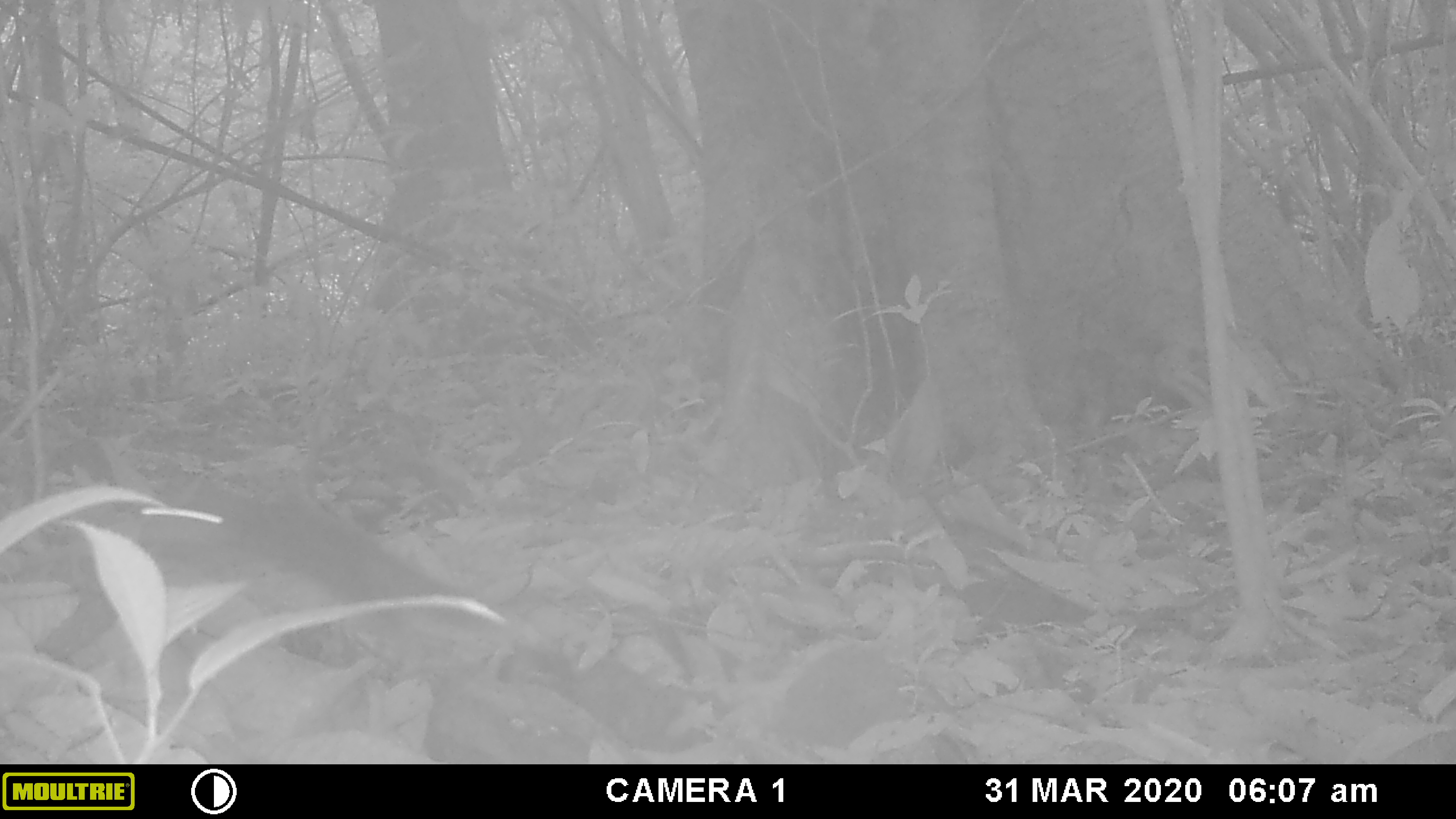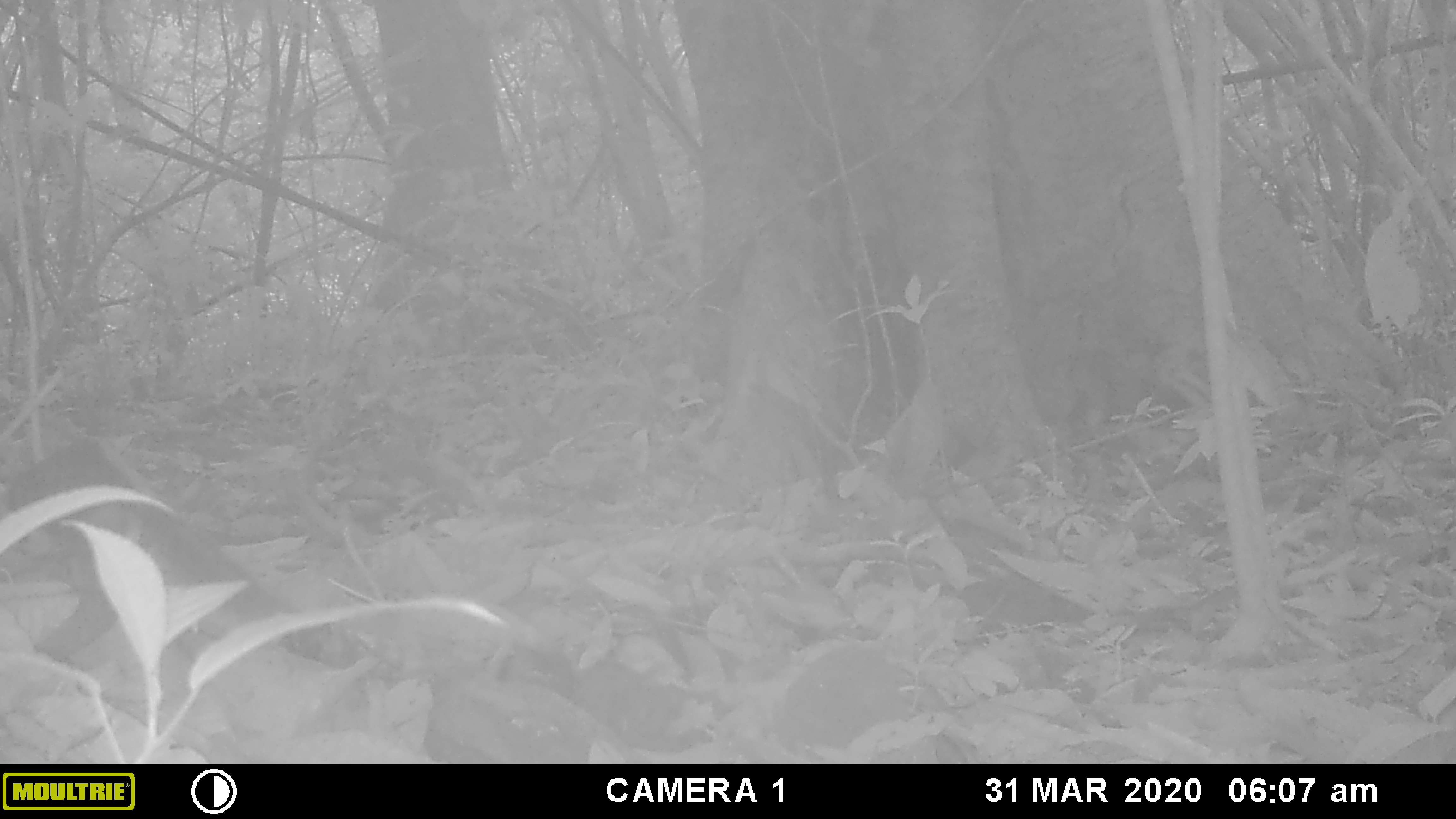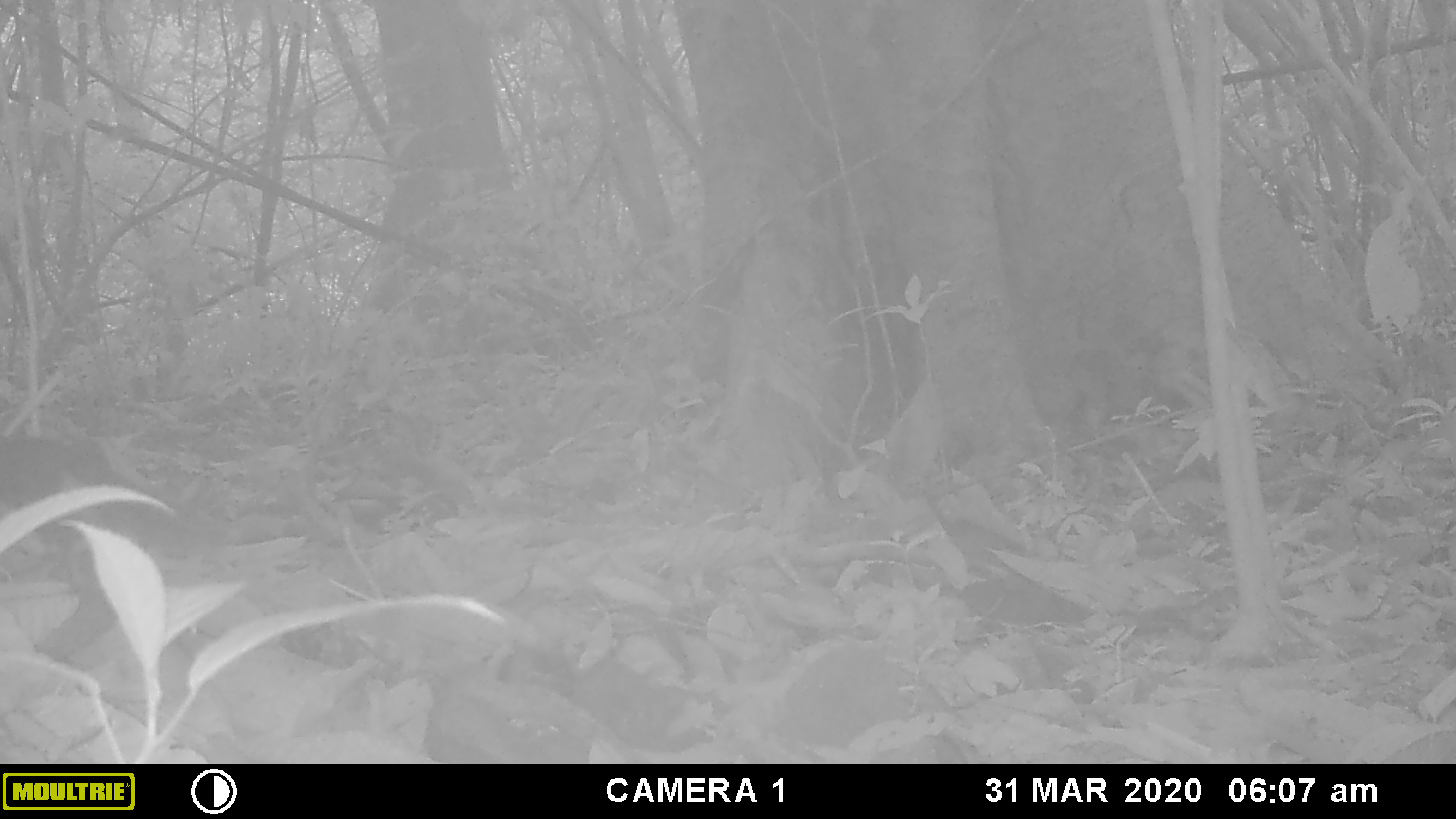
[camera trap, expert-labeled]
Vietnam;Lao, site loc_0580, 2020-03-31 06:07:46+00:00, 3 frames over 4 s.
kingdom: Animalia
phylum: Chordata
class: Mammalia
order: Rodentia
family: Sciuridae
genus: Sciurus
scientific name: Sciurus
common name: squirrel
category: unidentified squirrel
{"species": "unidentified squirrel (squirrel) (Sciurus)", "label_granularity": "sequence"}